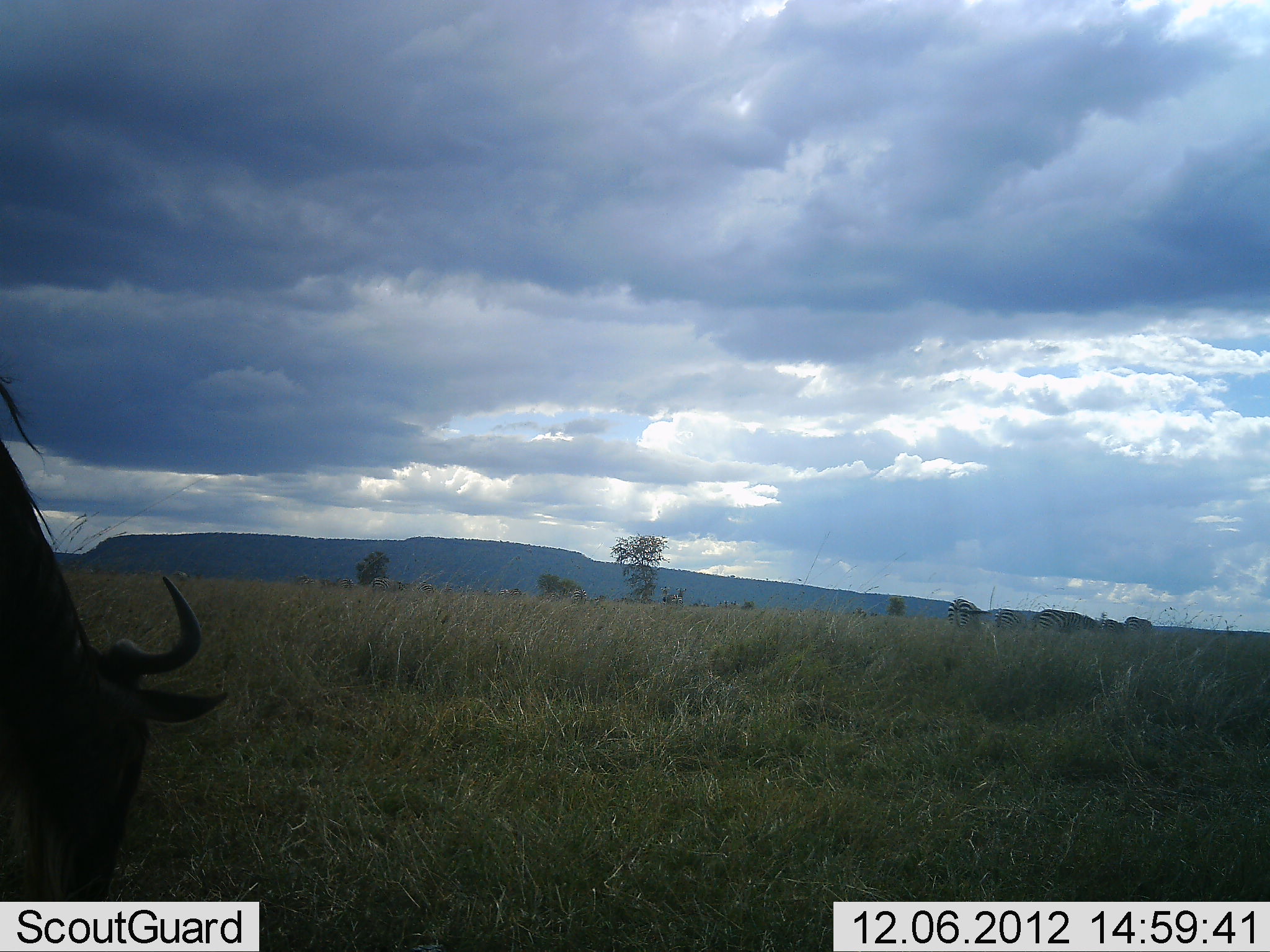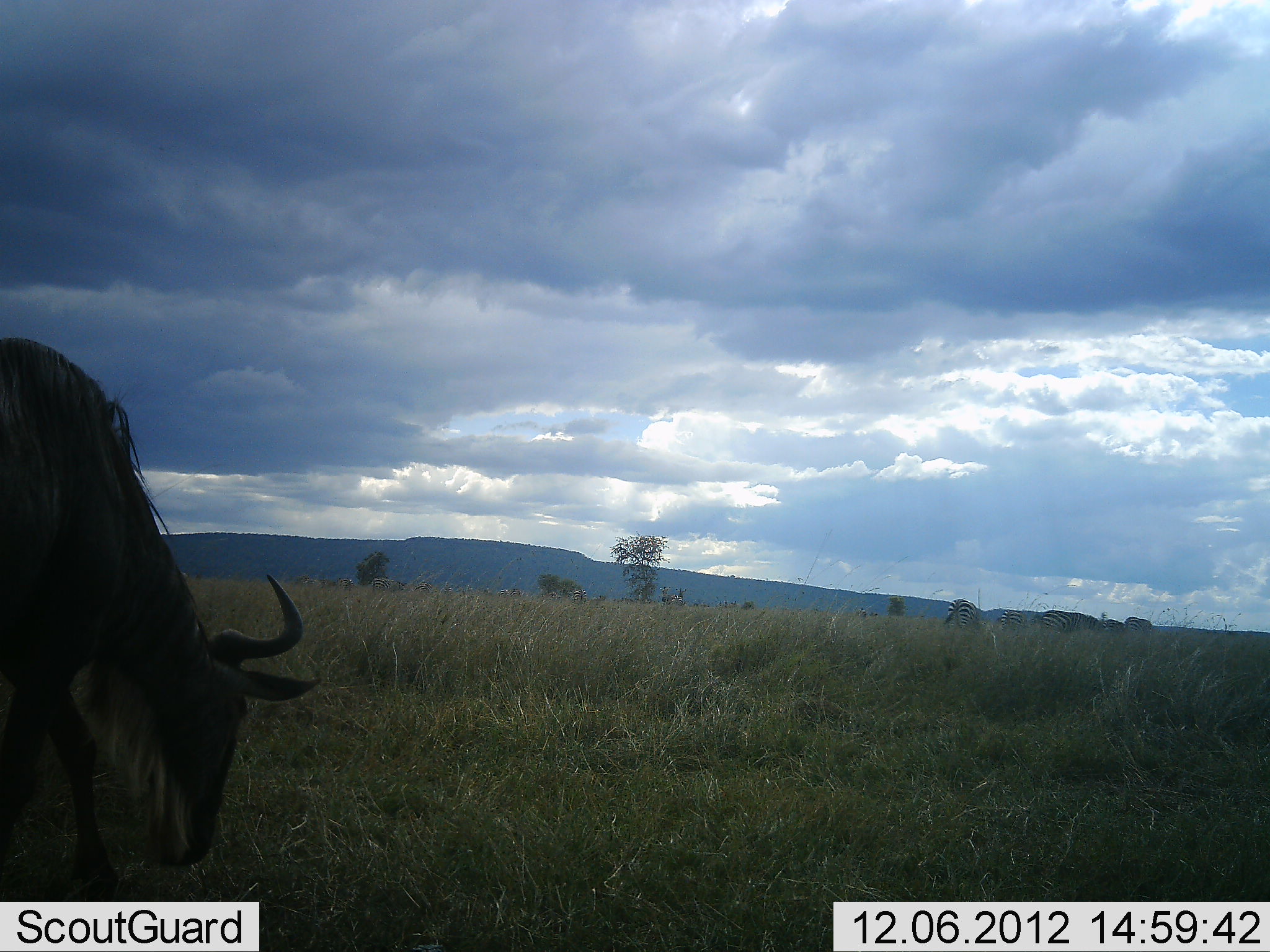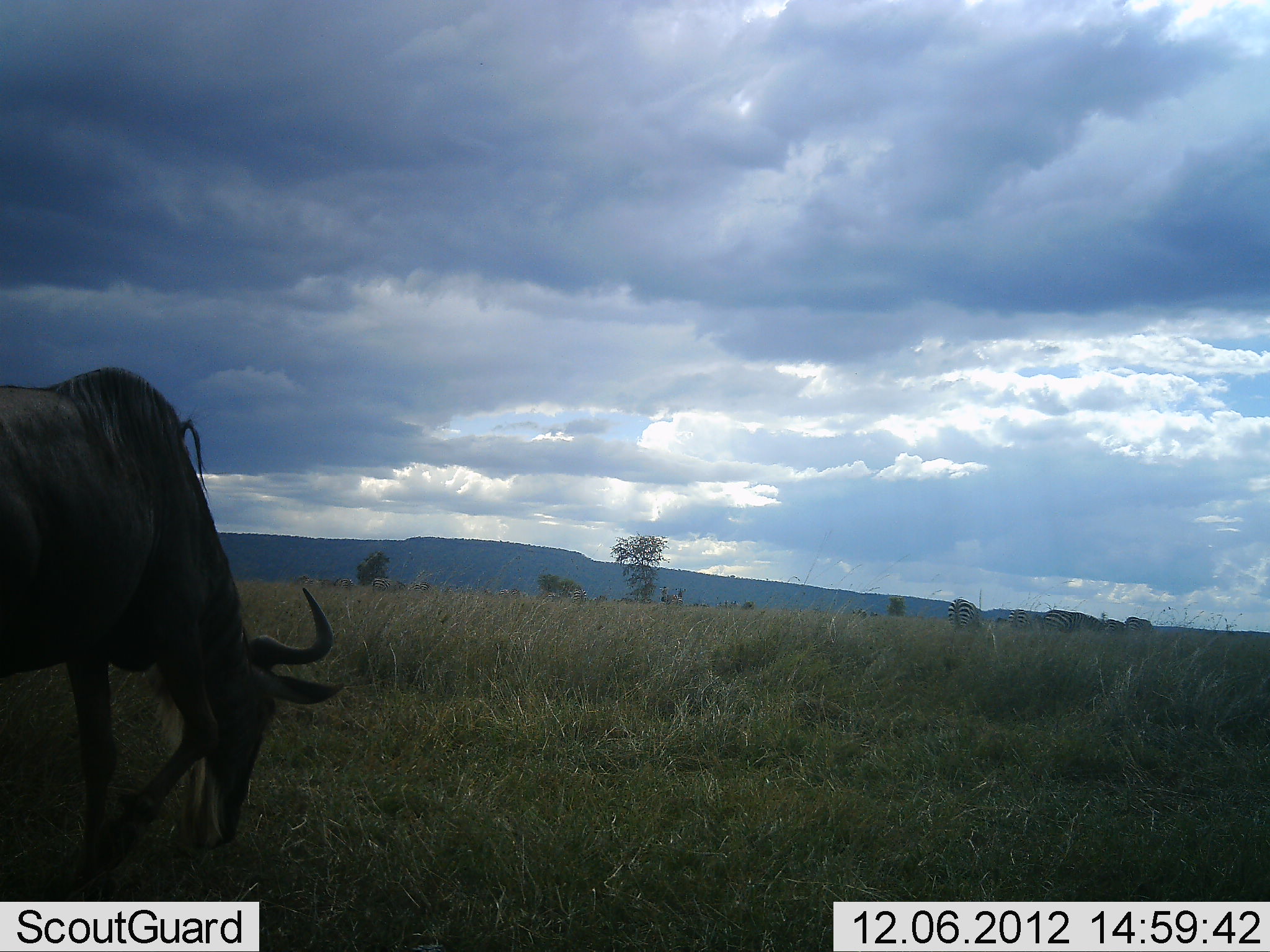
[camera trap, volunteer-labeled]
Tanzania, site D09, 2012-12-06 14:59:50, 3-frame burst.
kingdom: Animalia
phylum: Chordata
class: Mammalia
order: Artiodactyla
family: Bovidae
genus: Connochaetes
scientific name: Connochaetes taurinus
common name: blue wildebeest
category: wildebeest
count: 1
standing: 6%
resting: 0%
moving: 44%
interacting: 0%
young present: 0%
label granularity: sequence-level